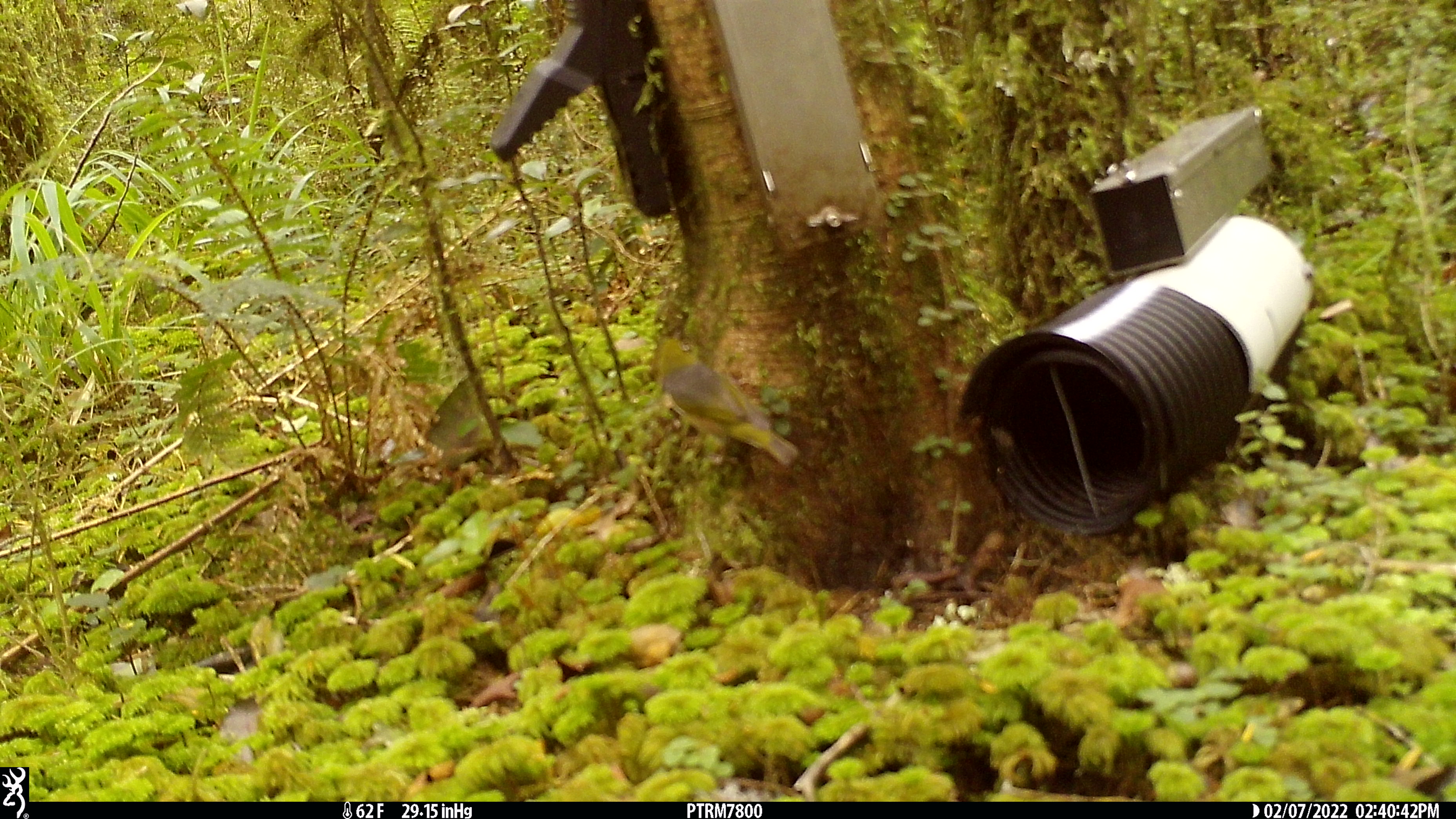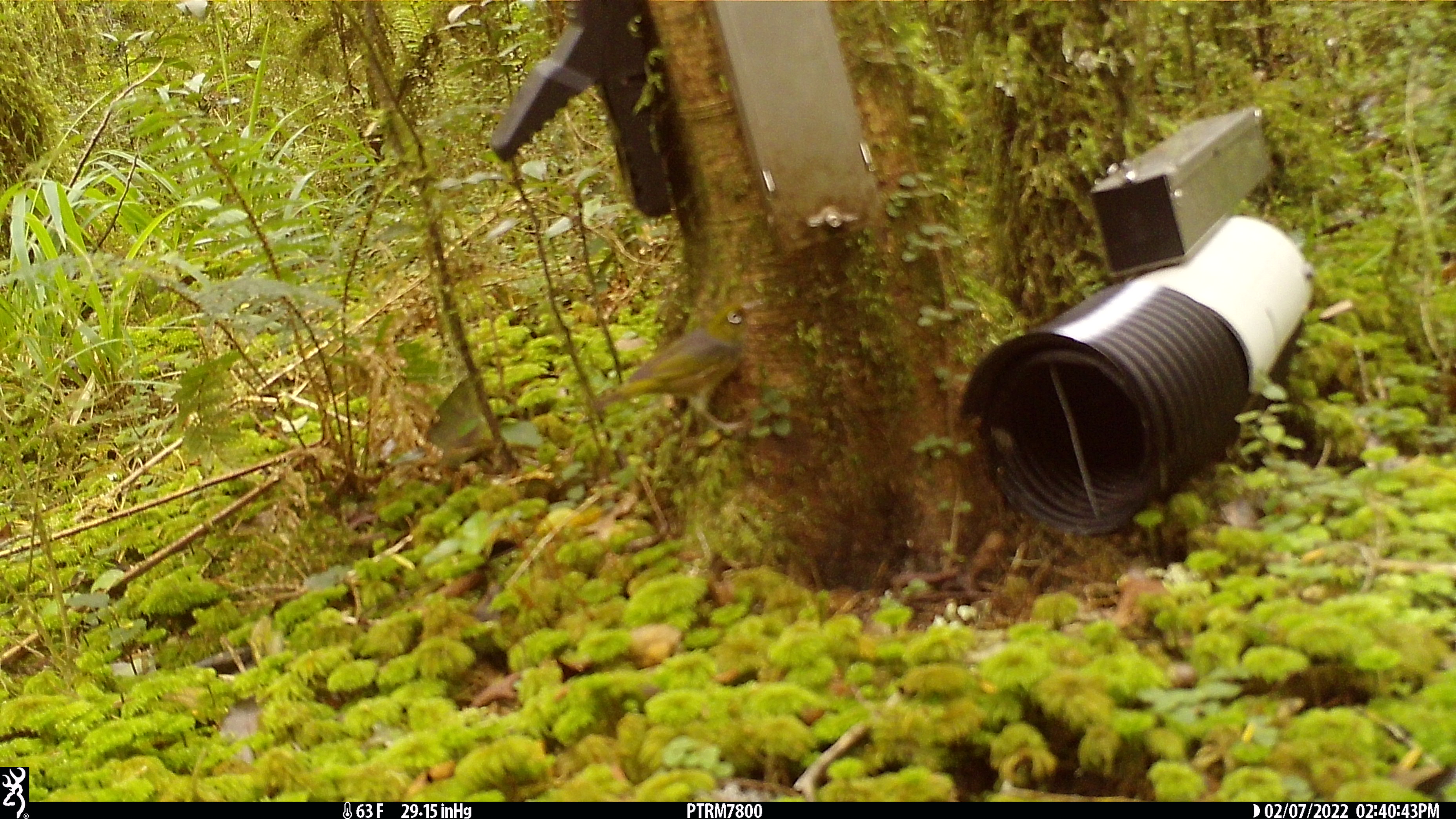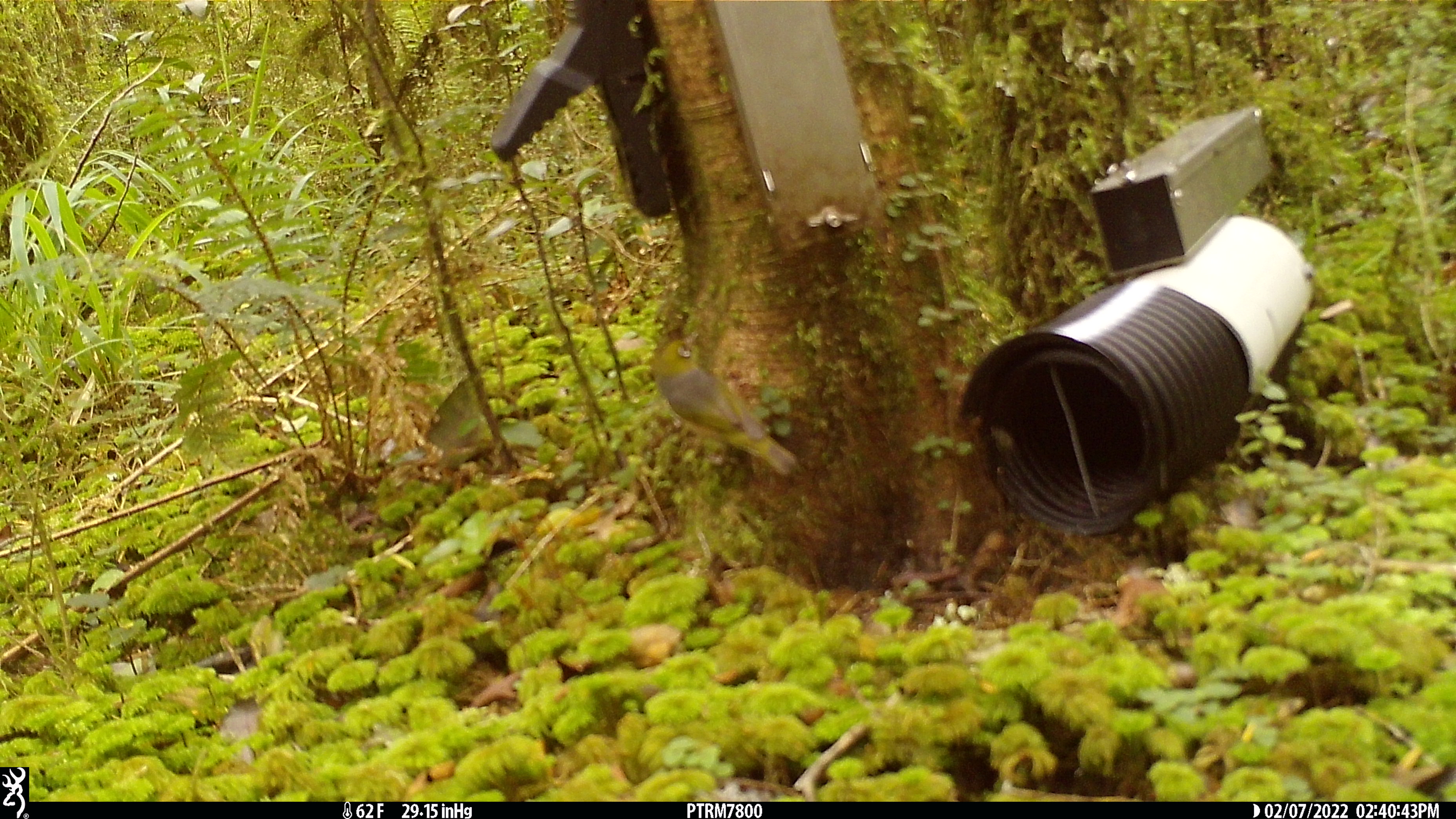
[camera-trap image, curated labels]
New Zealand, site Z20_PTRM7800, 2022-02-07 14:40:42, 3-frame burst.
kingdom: Animalia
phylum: Chordata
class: Aves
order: Passeriformes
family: Zosteropidae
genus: Zosterops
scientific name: Zosterops lateralis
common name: silvereye